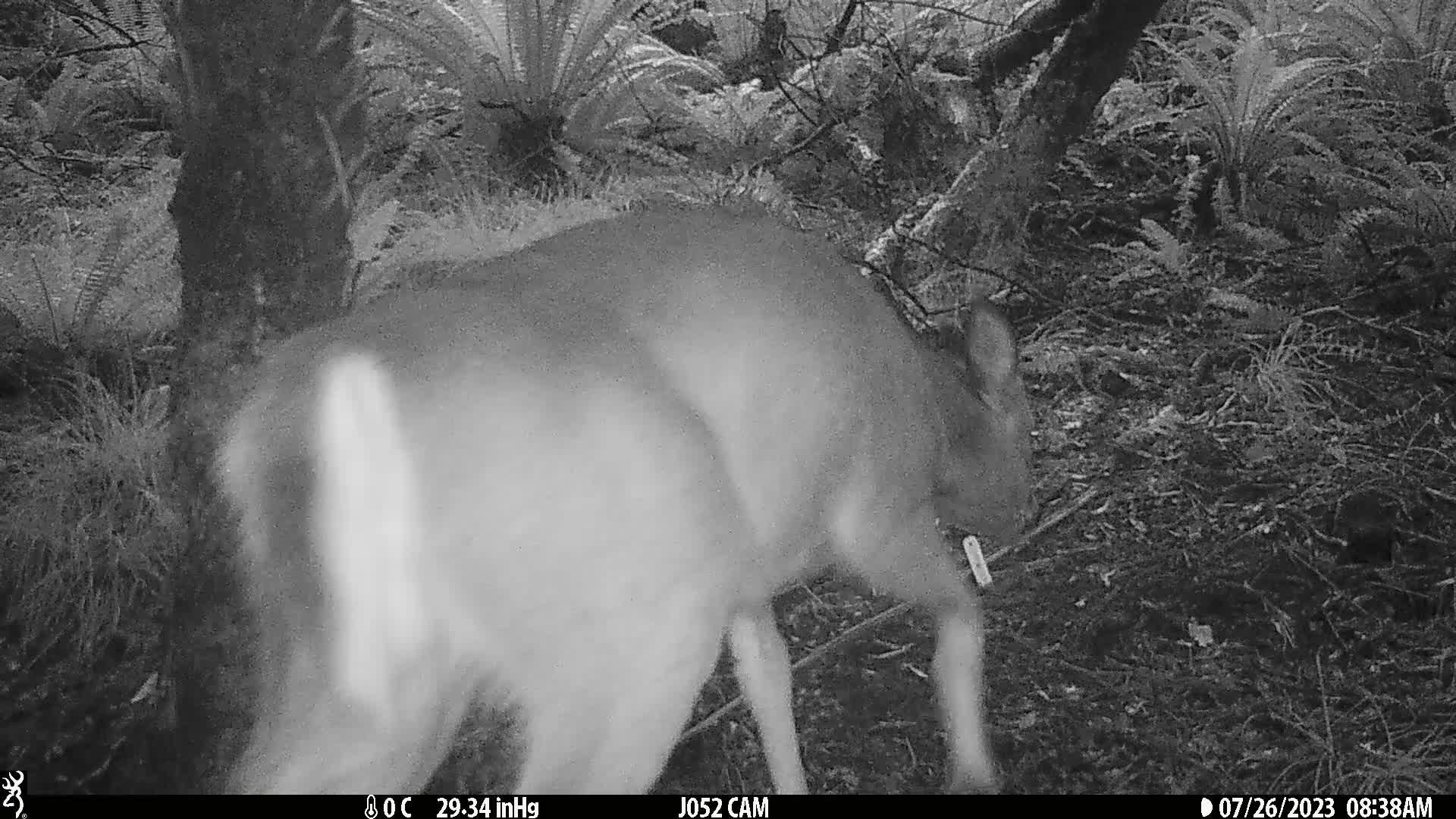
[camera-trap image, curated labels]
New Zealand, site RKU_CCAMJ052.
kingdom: Animalia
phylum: Chordata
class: Mammalia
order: Artiodactyla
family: Cervidae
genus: Odocoileus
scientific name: Odocoileus virginianus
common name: white-tailed deer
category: white tailed deer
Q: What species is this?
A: White tailed deer (white-tailed deer) (Odocoileus virginianus).